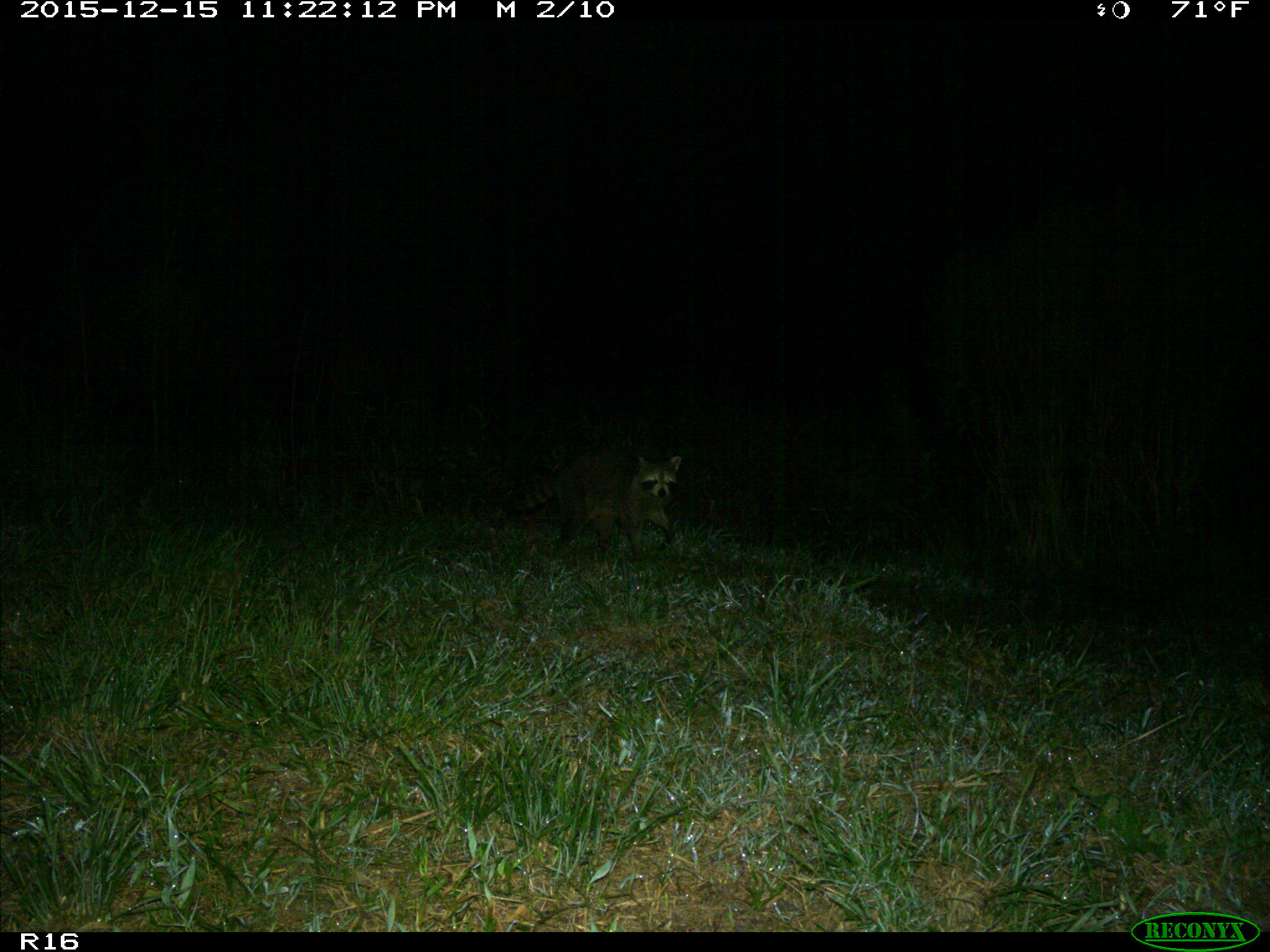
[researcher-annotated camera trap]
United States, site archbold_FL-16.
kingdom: Animalia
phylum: Chordata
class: Mammalia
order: Carnivora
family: Procyonidae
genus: Procyon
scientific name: Procyon lotor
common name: common raccoon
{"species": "Procyon lotor (common raccoon)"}